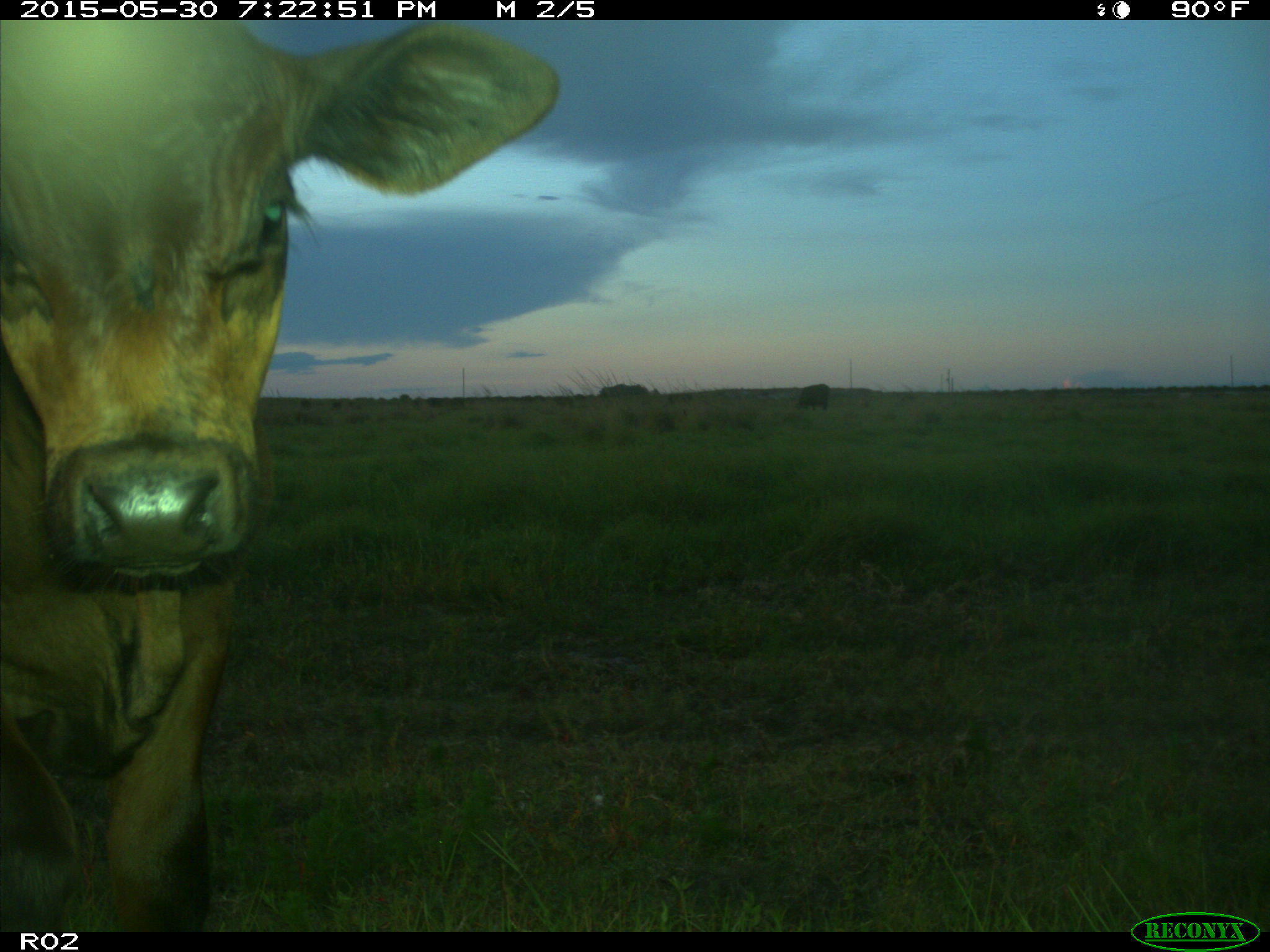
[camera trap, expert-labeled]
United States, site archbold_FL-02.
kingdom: Animalia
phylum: Chordata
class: Mammalia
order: Artiodactyla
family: Bovidae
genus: Bos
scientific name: Bos taurus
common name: domestic cow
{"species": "Bos taurus (domestic cow)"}